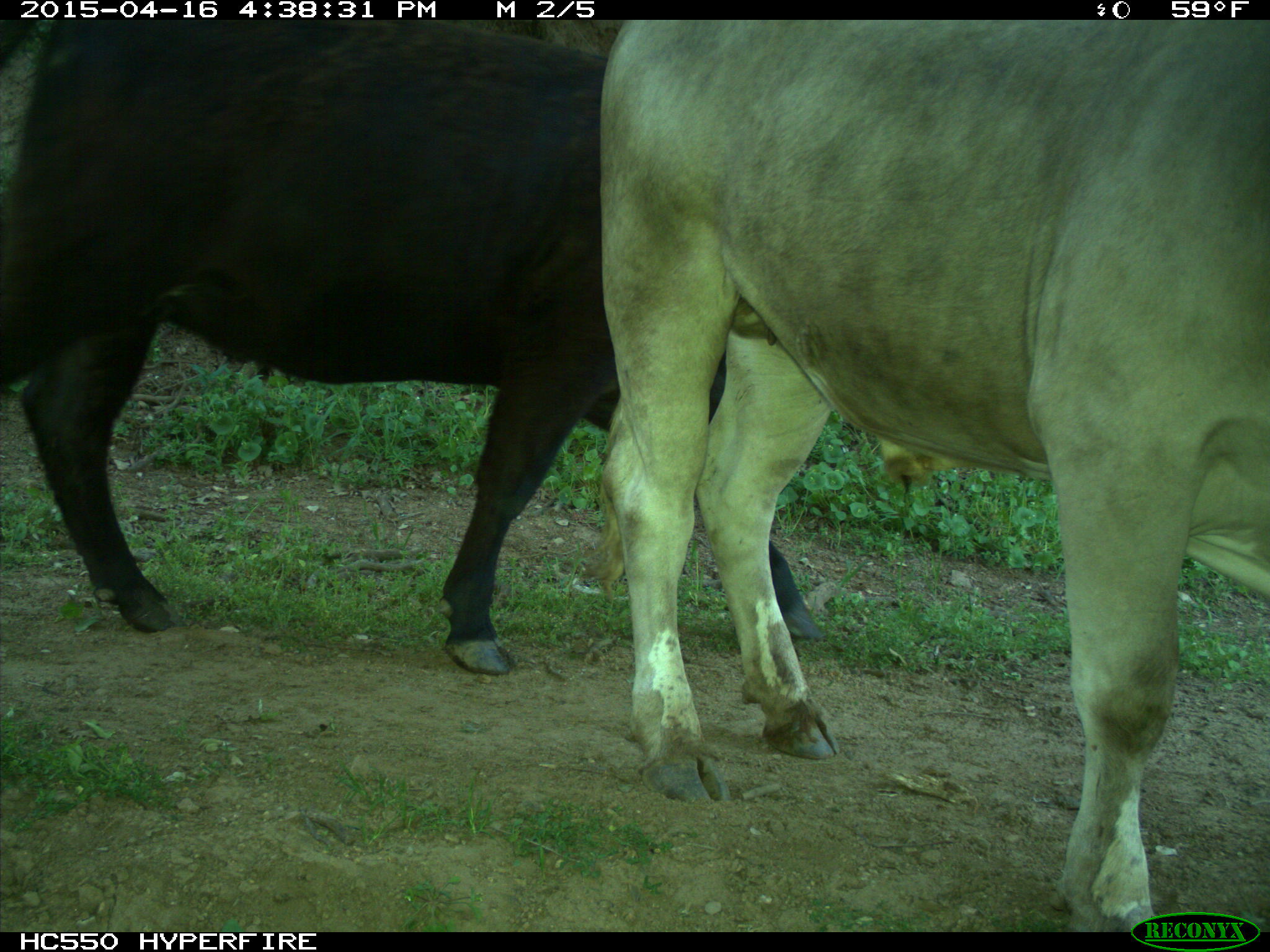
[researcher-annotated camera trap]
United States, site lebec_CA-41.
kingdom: Animalia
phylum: Chordata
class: Mammalia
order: Artiodactyla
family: Bovidae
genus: Bos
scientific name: Bos taurus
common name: domestic cow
Bos taurus (domestic cow).